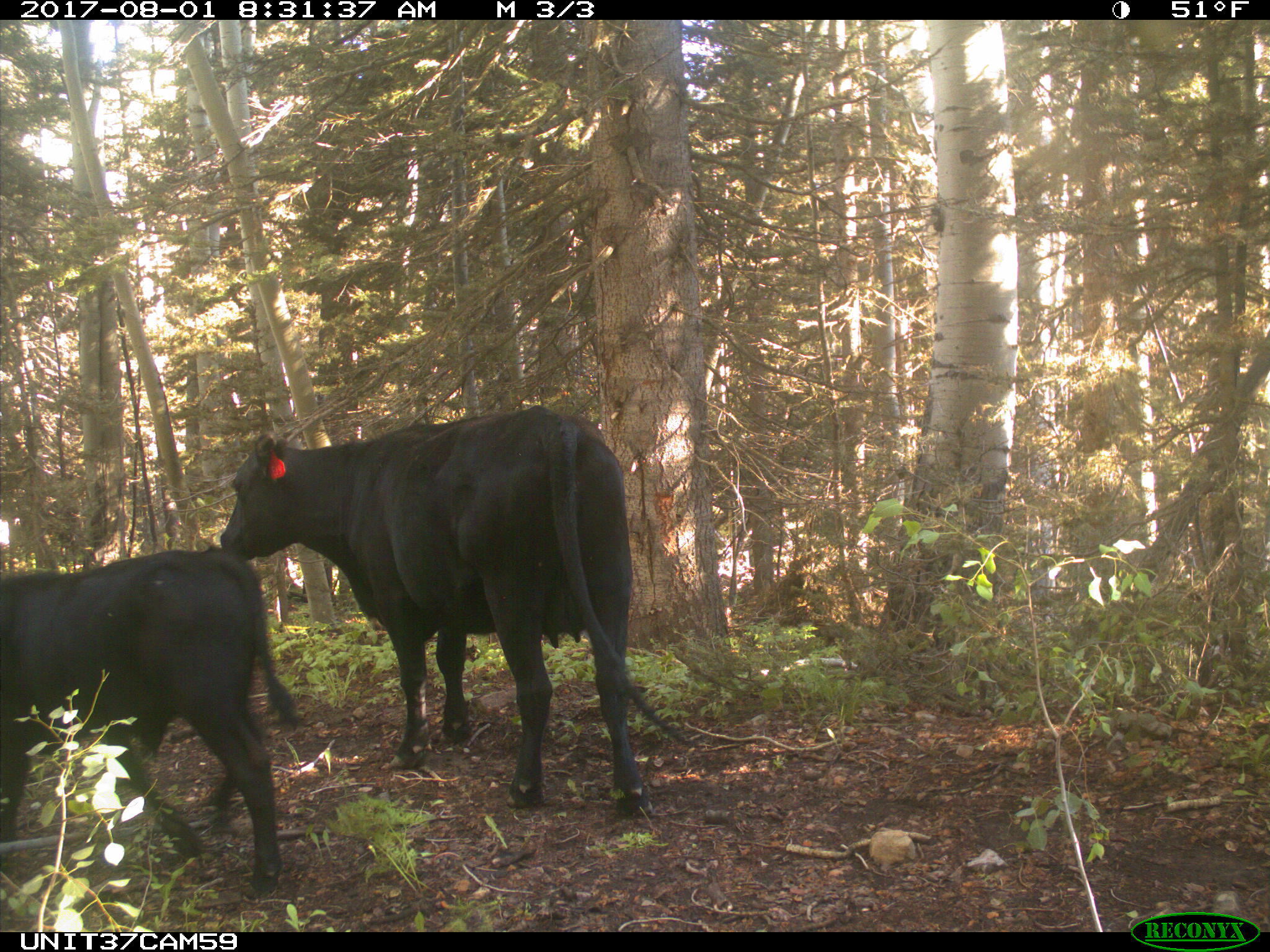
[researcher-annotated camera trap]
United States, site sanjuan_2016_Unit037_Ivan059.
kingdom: Animalia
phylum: Chordata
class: Mammalia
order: Artiodactyla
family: Bovidae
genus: Bos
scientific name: Bos taurus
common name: domestic cow